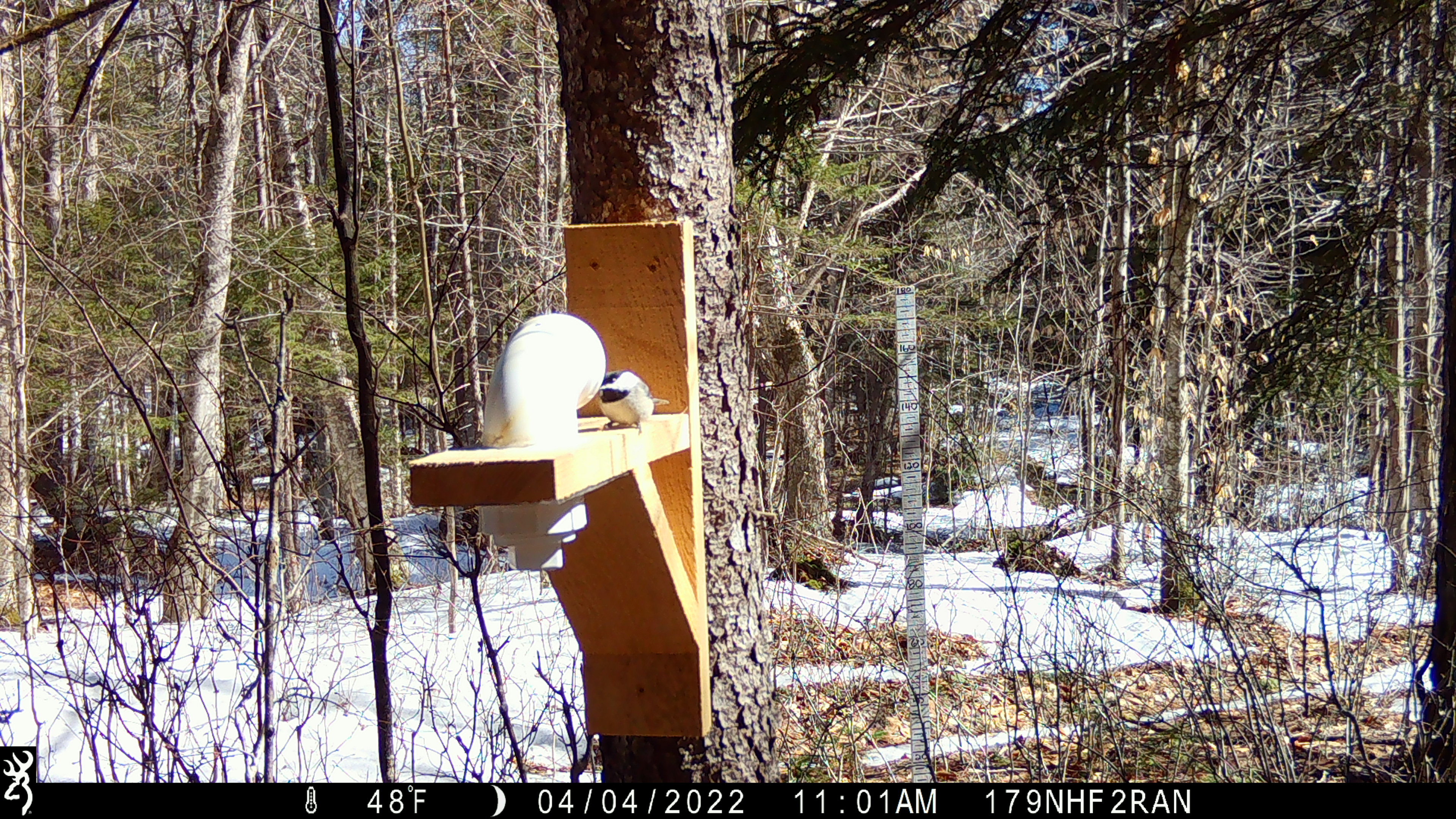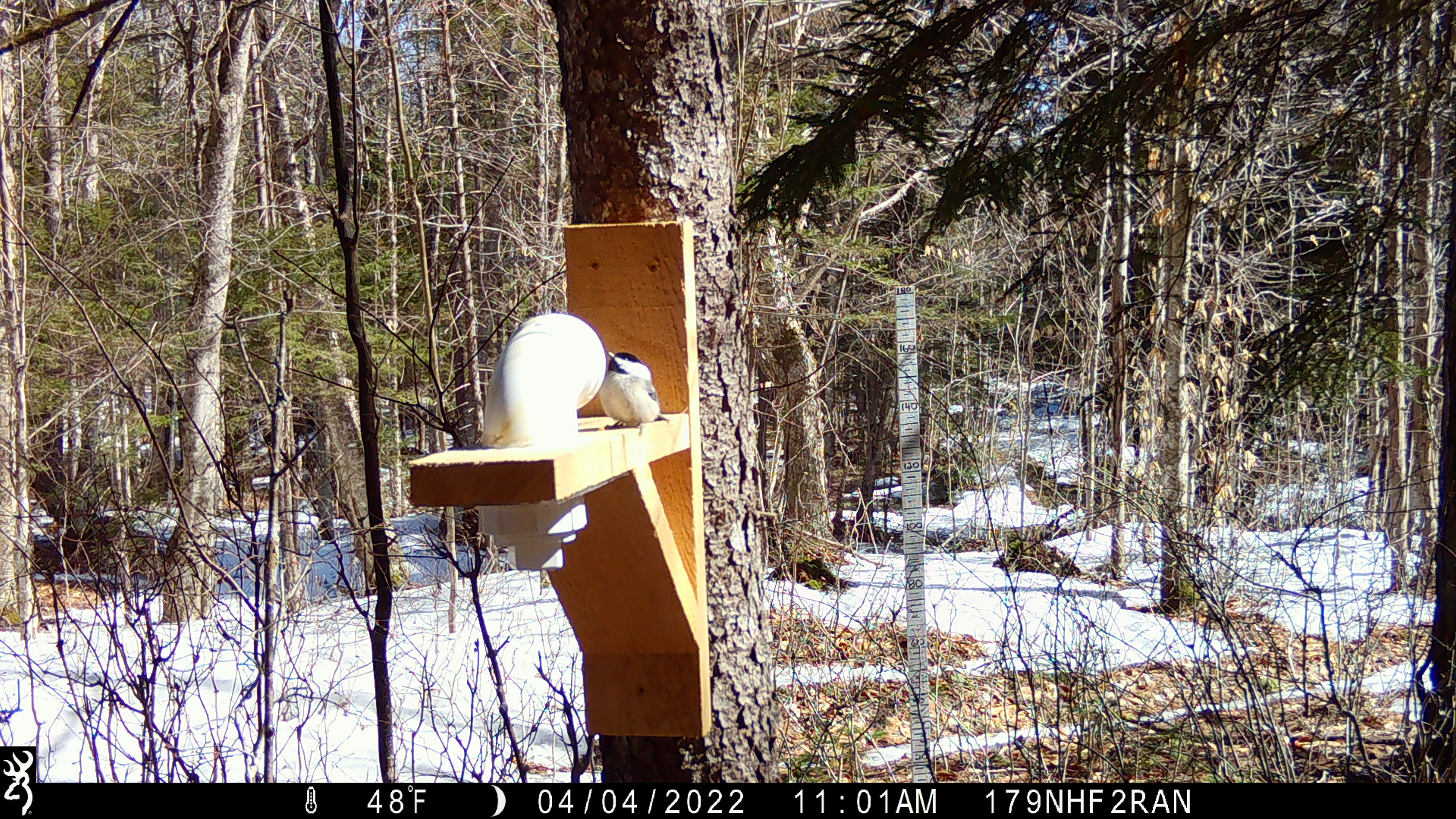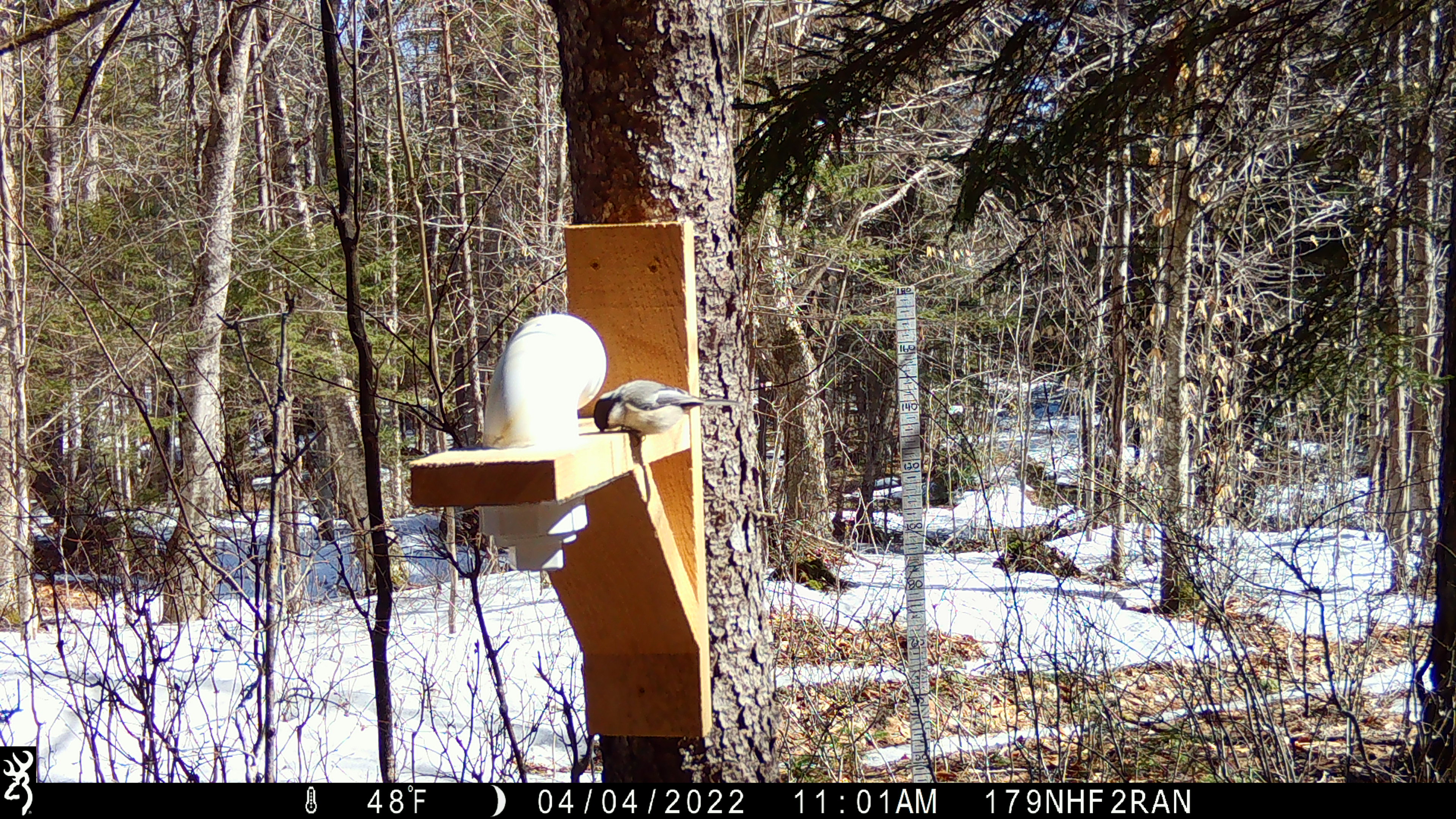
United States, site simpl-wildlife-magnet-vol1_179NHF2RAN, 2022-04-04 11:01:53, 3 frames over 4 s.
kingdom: Animalia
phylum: Chordata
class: Aves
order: Passeriformes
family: Paridae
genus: Poecile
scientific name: Poecile atricapillus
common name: black-capped chickadee